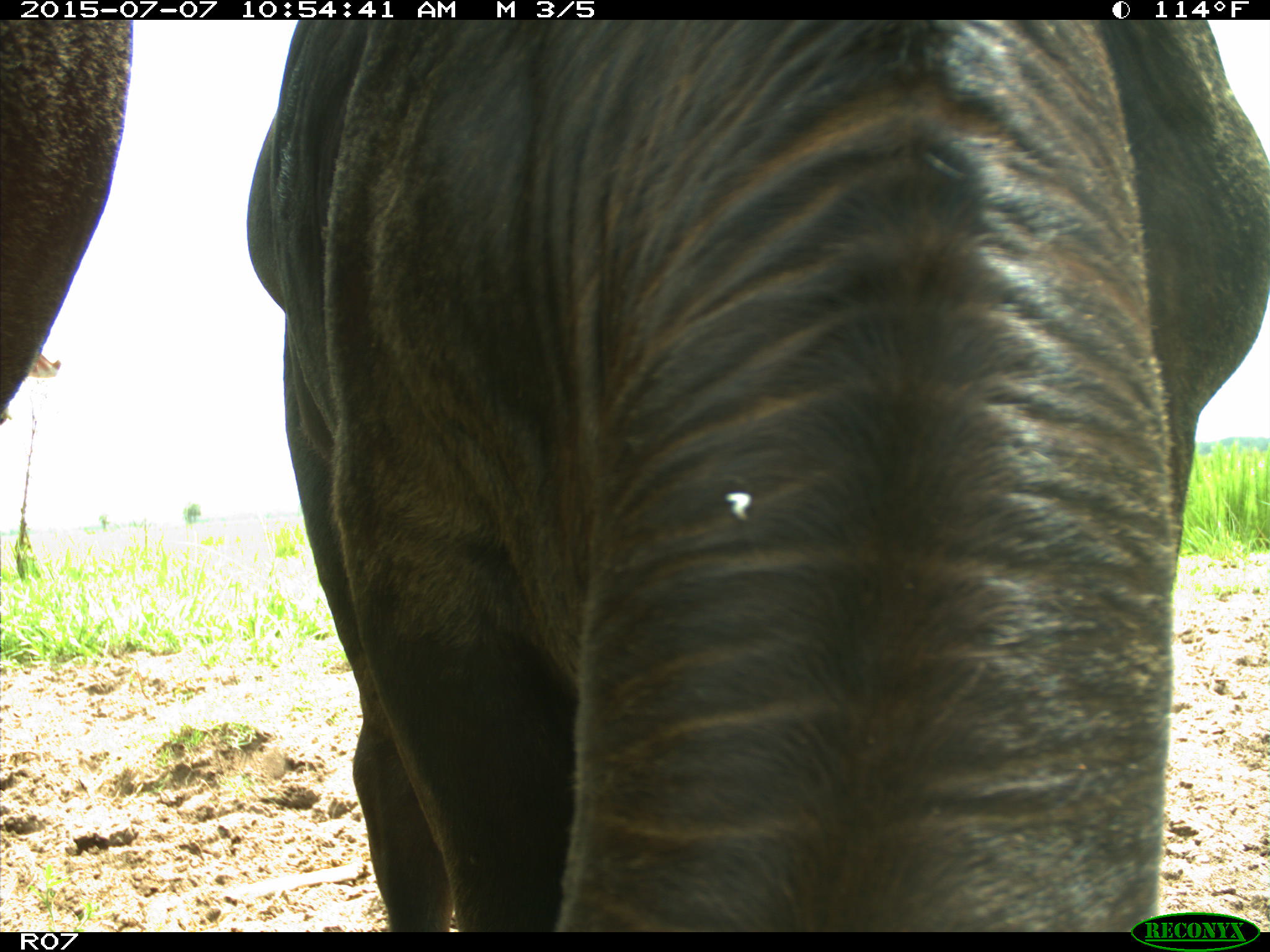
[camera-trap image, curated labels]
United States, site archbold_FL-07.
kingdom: Animalia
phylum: Chordata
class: Mammalia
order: Artiodactyla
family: Bovidae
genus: Bos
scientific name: Bos taurus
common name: domestic cow